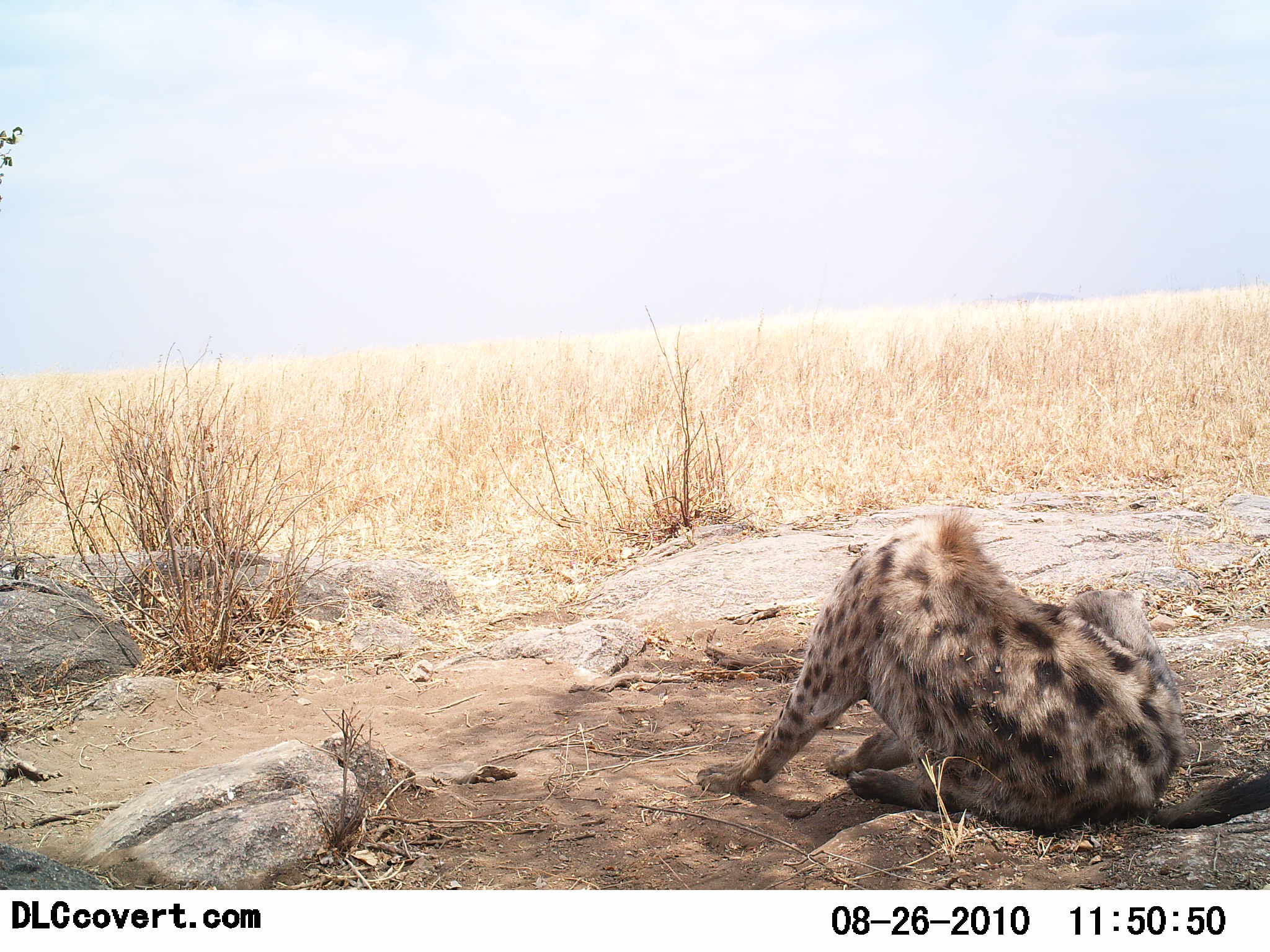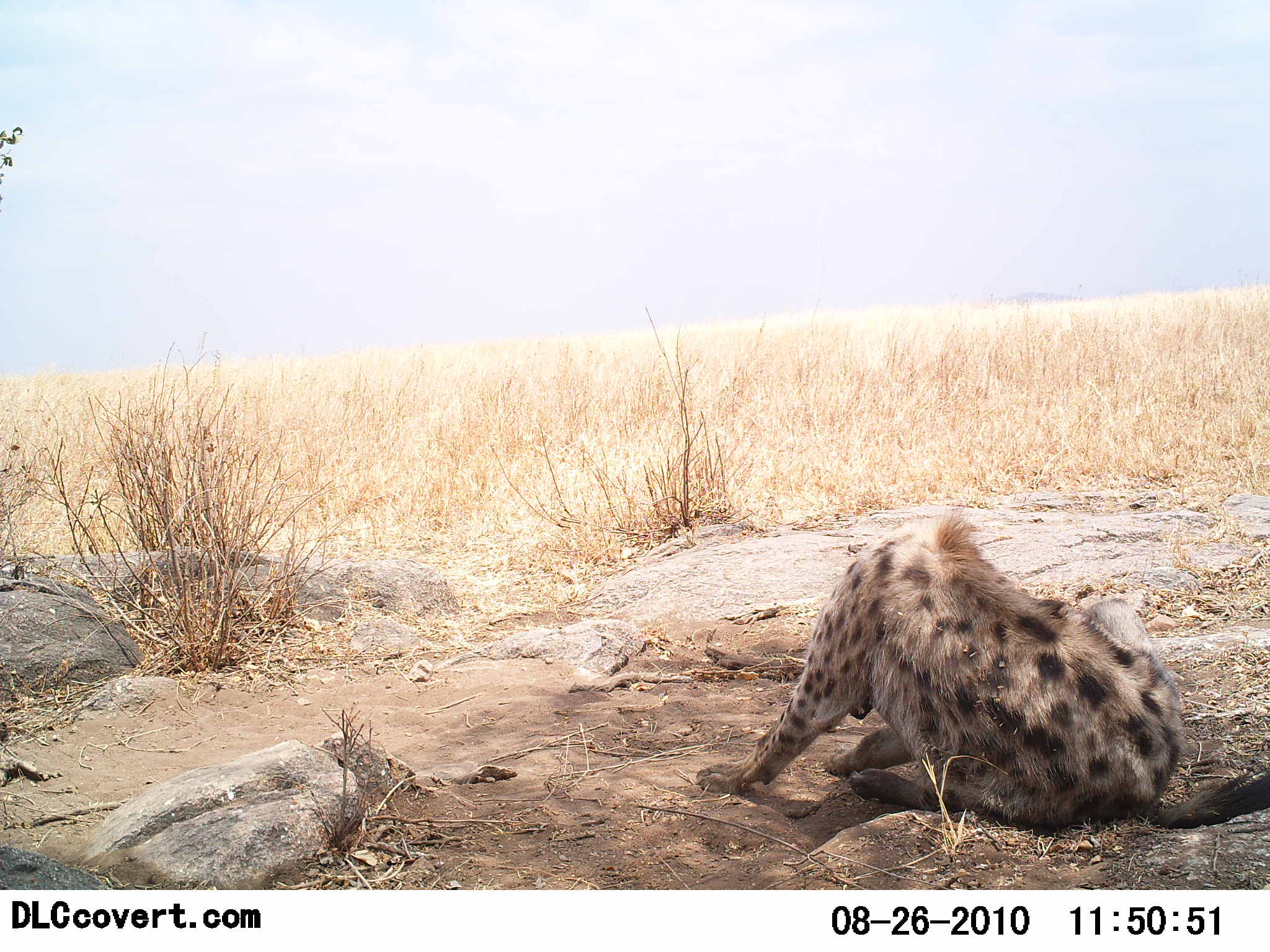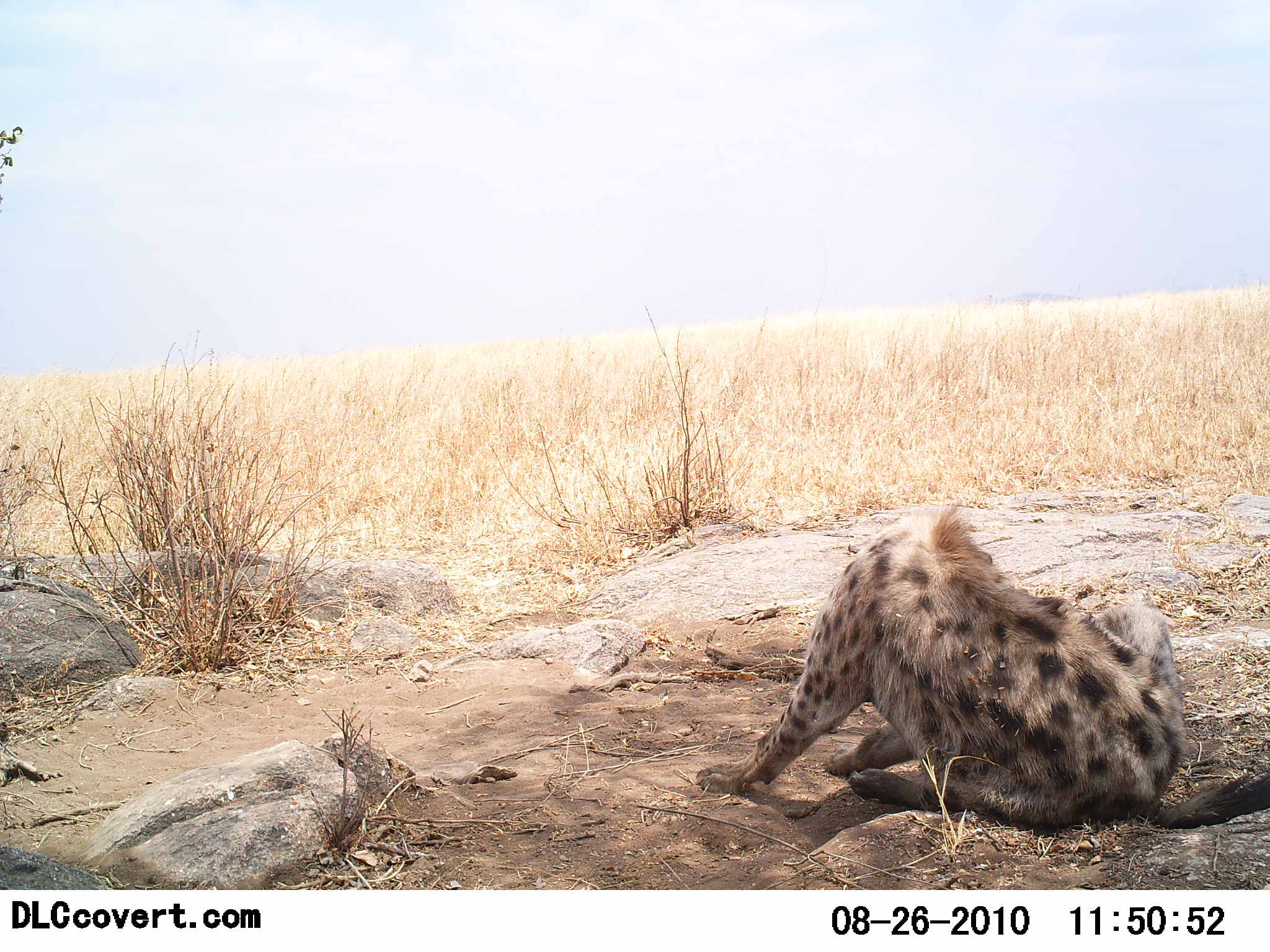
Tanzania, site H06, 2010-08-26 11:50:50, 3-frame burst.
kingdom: Animalia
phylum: Chordata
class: Mammalia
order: Carnivora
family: Hyaenidae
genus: Crocuta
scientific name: Crocuta crocuta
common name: spotted hyena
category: hyenaspotted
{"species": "hyenaspotted (spotted hyena) (Crocuta crocuta)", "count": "1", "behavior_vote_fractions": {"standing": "0%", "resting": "100%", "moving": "0%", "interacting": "0%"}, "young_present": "0%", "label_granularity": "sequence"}